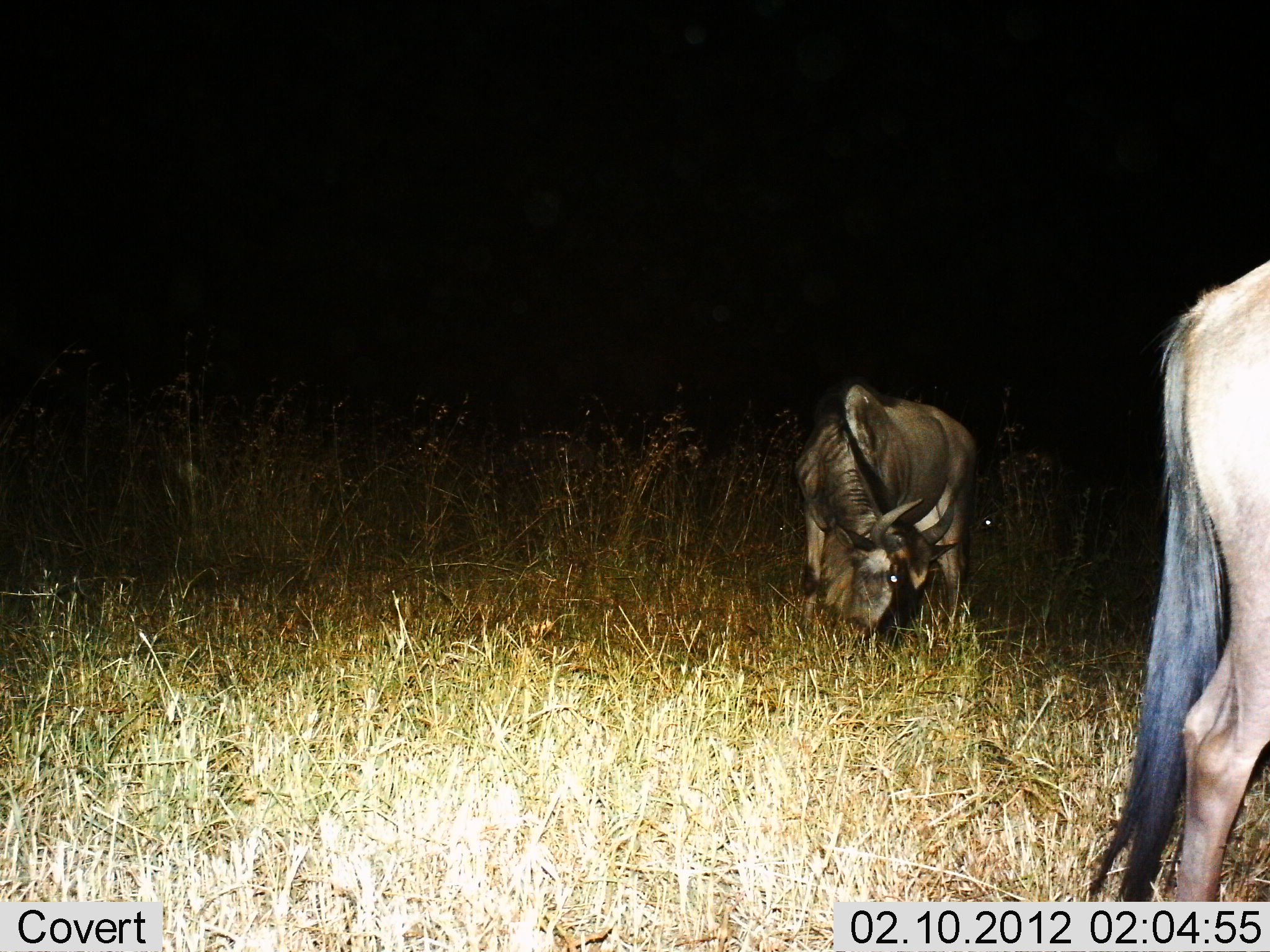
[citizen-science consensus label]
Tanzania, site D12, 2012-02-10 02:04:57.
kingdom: Animalia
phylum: Chordata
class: Mammalia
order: Artiodactyla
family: Bovidae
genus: Connochaetes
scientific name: Connochaetes taurinus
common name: blue wildebeest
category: wildebeest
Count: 2.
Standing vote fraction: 35%.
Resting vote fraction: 0%.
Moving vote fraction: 20%.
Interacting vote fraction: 0%.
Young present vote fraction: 0%.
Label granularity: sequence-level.